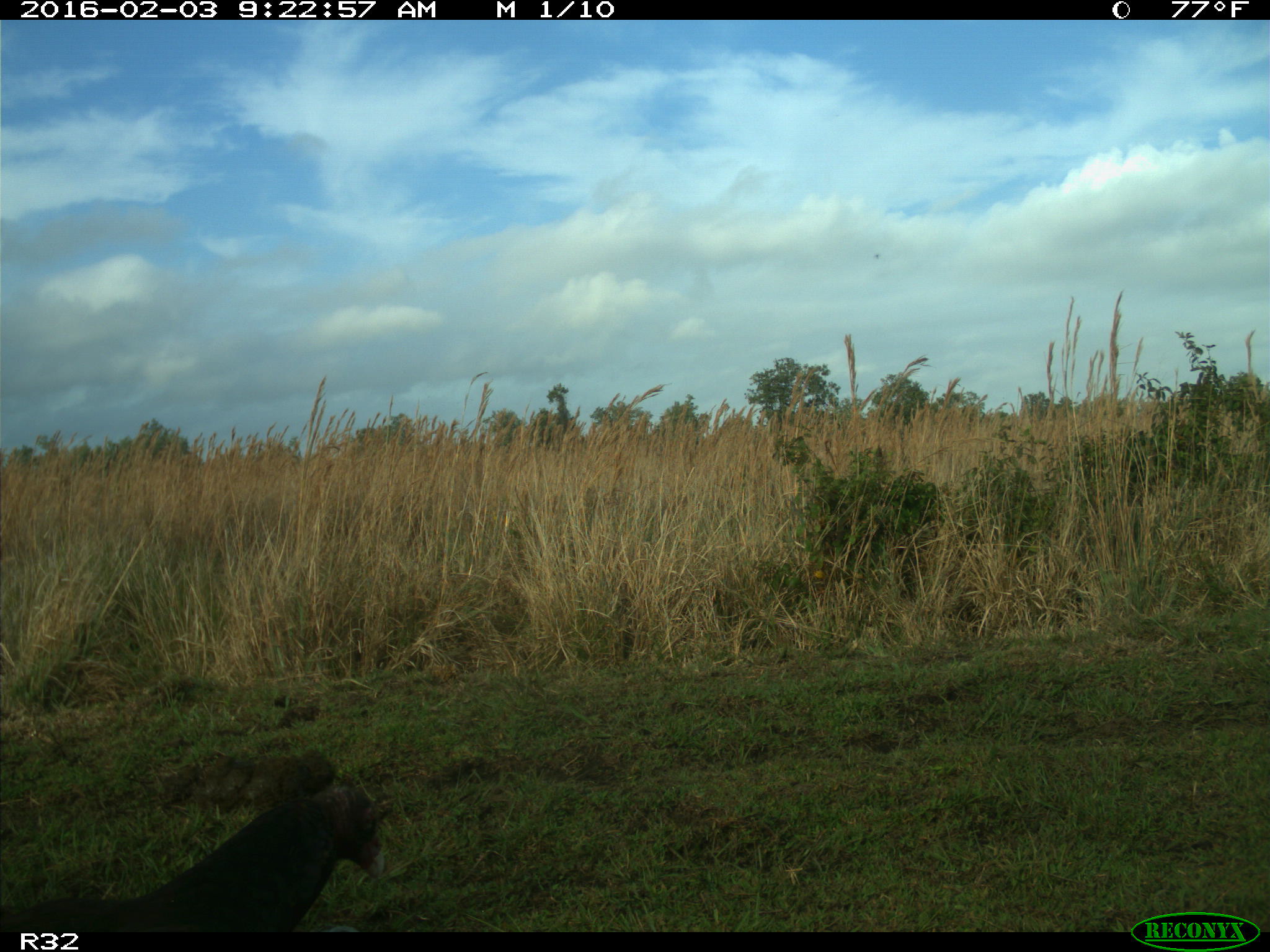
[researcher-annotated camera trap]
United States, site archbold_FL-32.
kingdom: Animalia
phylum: Chordata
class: Aves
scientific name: Aves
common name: birds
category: unidentified bird